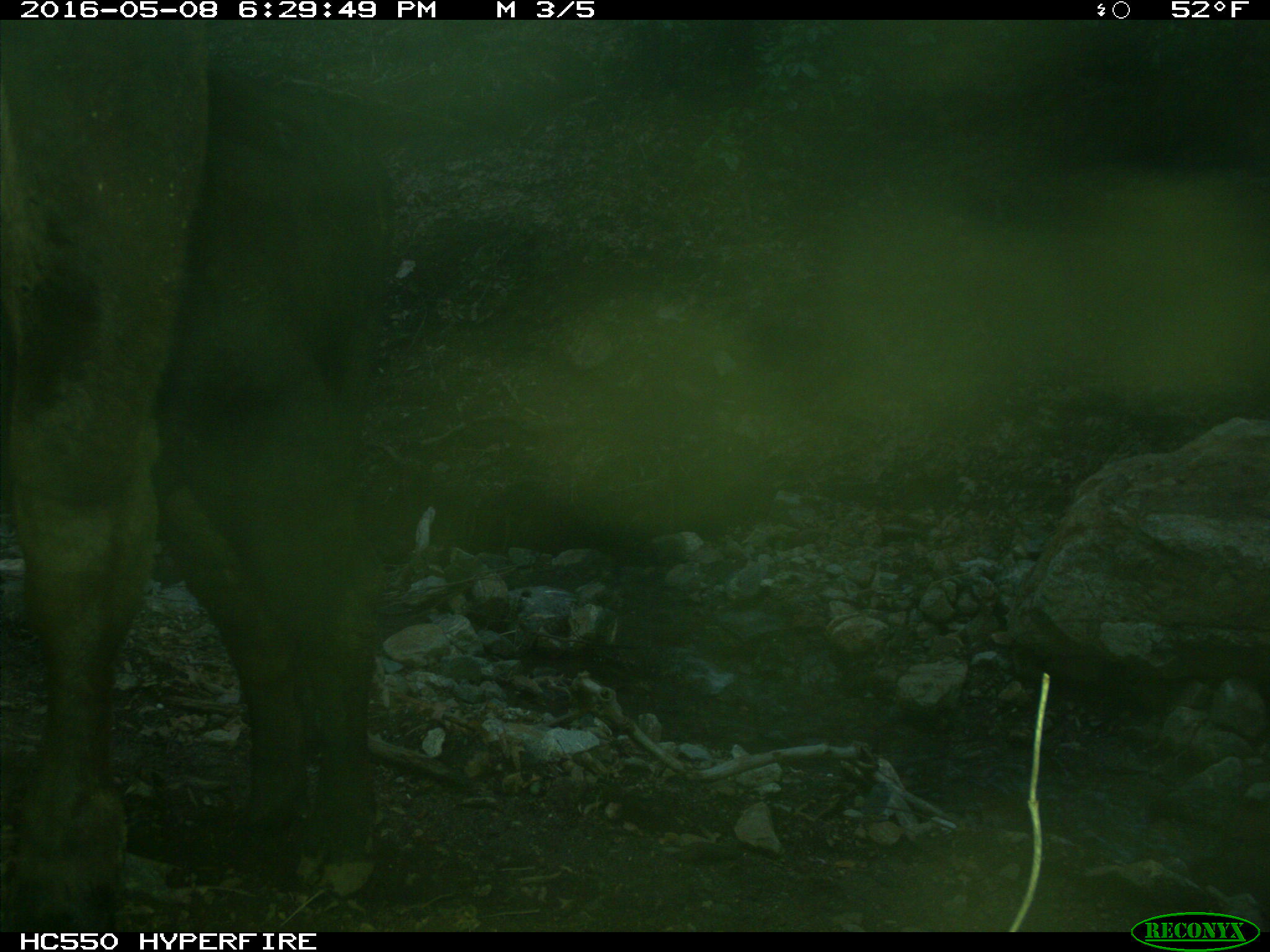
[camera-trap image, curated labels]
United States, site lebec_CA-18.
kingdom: Animalia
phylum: Chordata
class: Mammalia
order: Artiodactyla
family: Bovidae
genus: Bos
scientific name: Bos taurus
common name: domestic cow